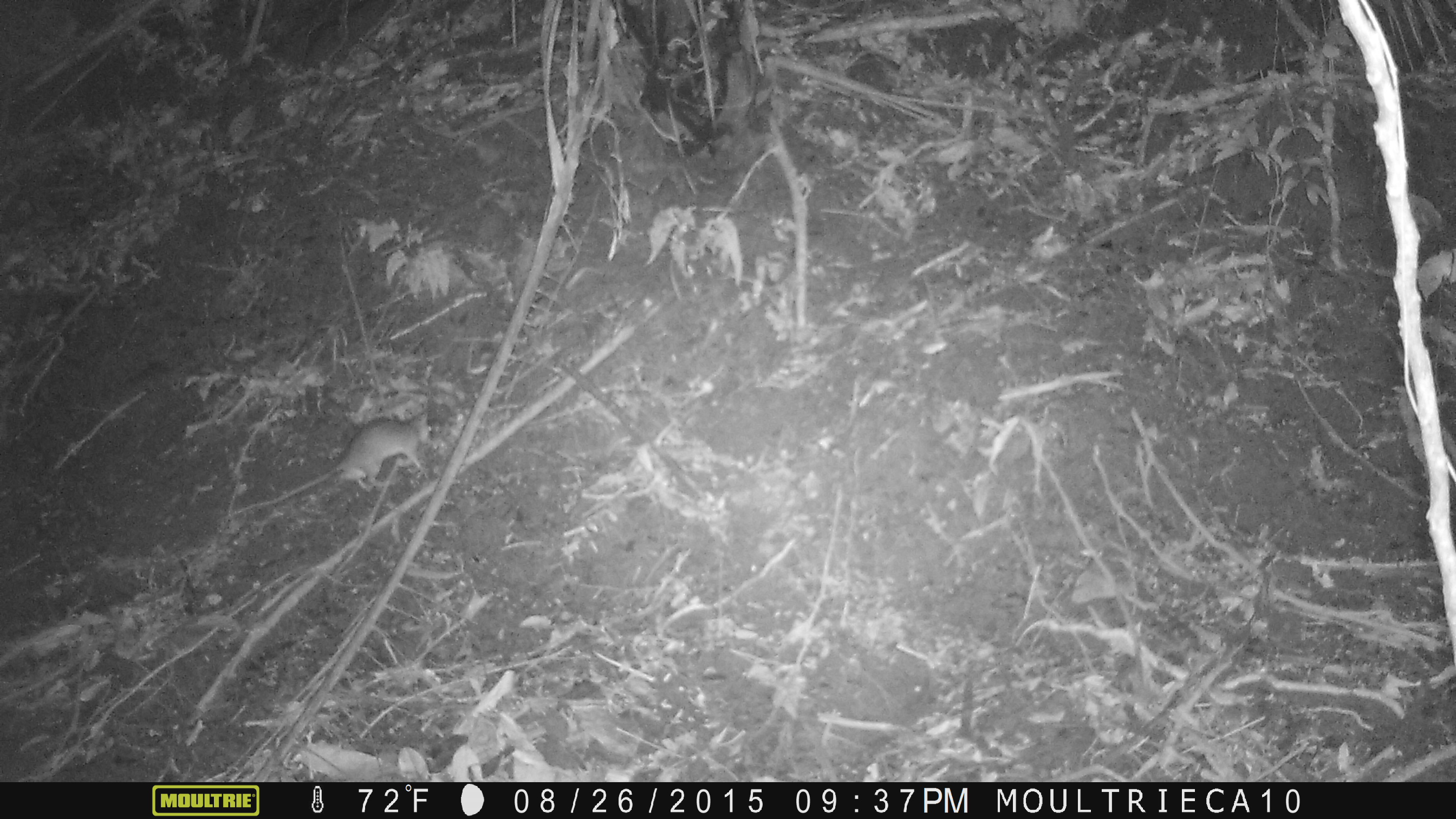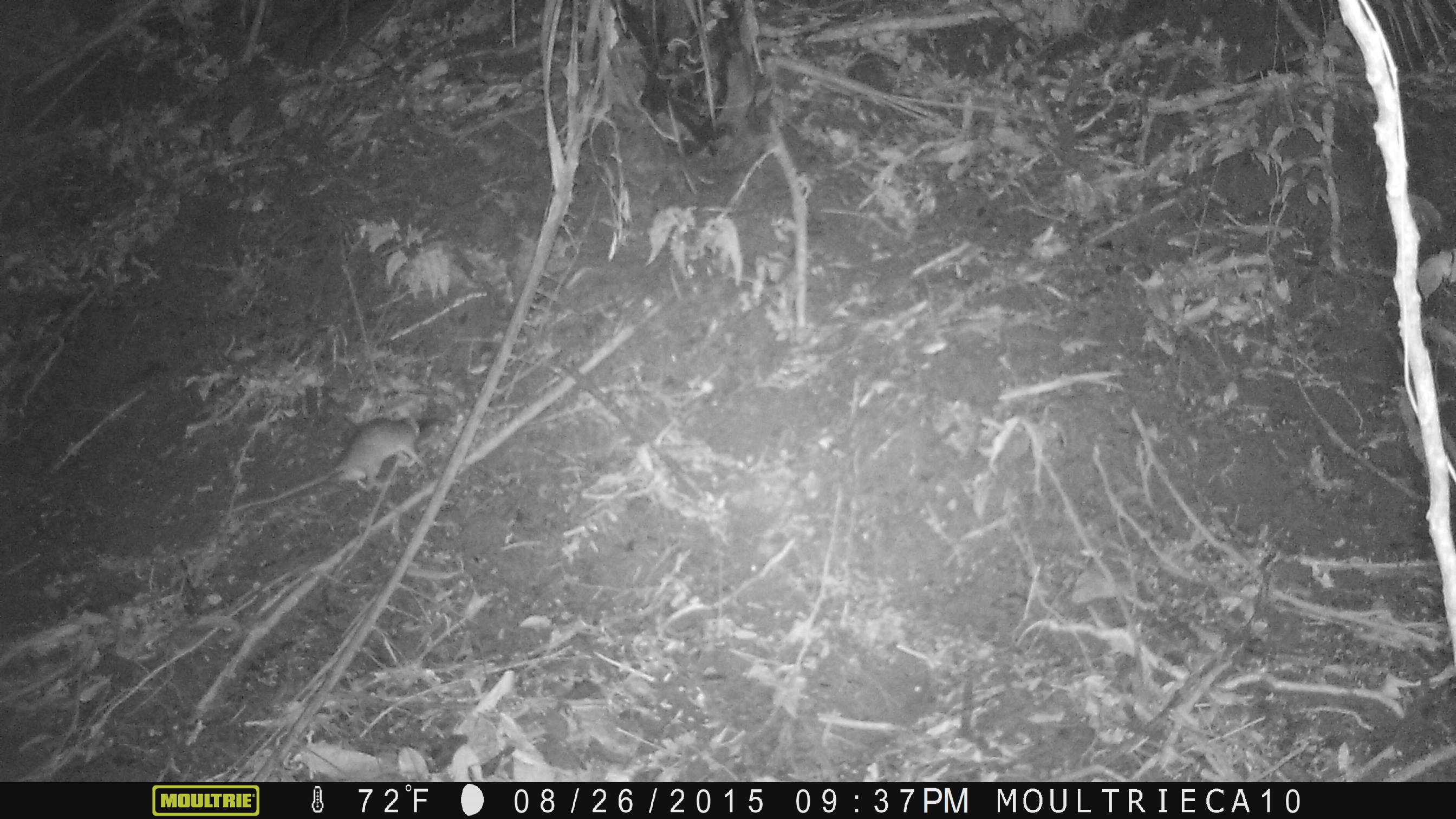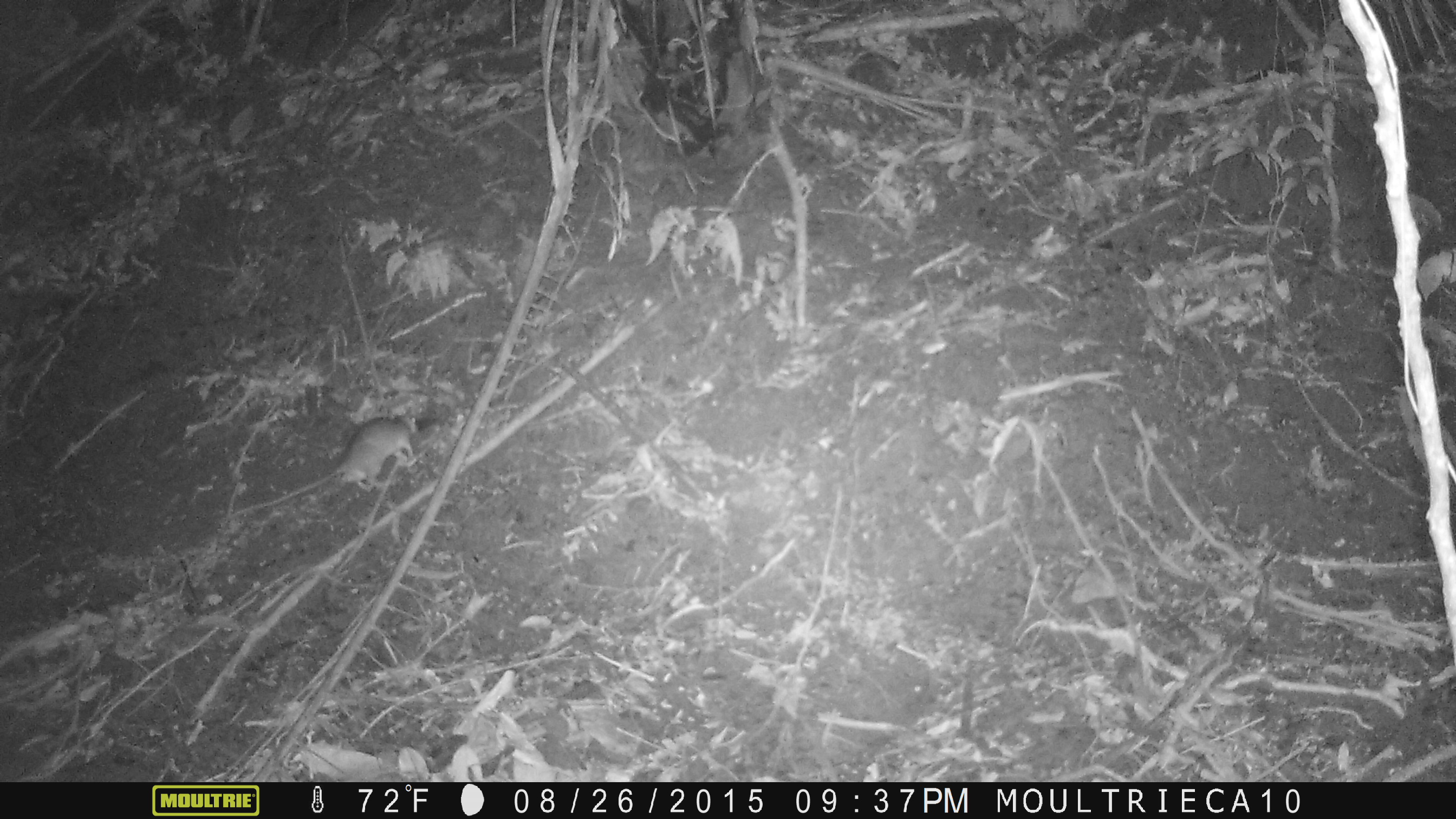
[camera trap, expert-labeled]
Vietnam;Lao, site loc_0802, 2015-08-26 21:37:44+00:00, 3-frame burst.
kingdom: Animalia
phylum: Chordata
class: Mammalia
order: Rodentia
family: Muridae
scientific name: Muridae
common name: old-world mice and rats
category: unidentified murid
Unidentified murid (old-world mice and rats) (Muridae). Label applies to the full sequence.